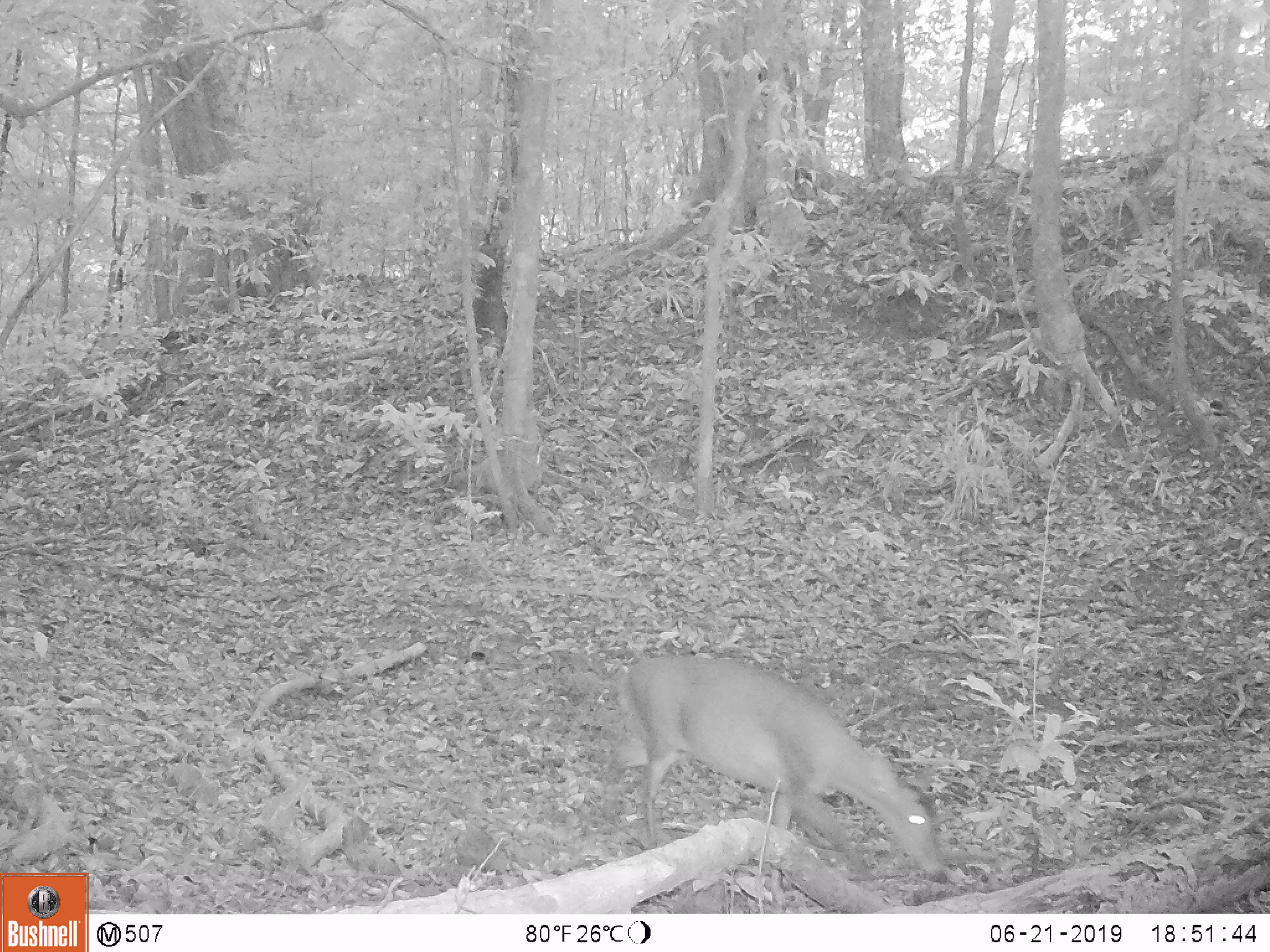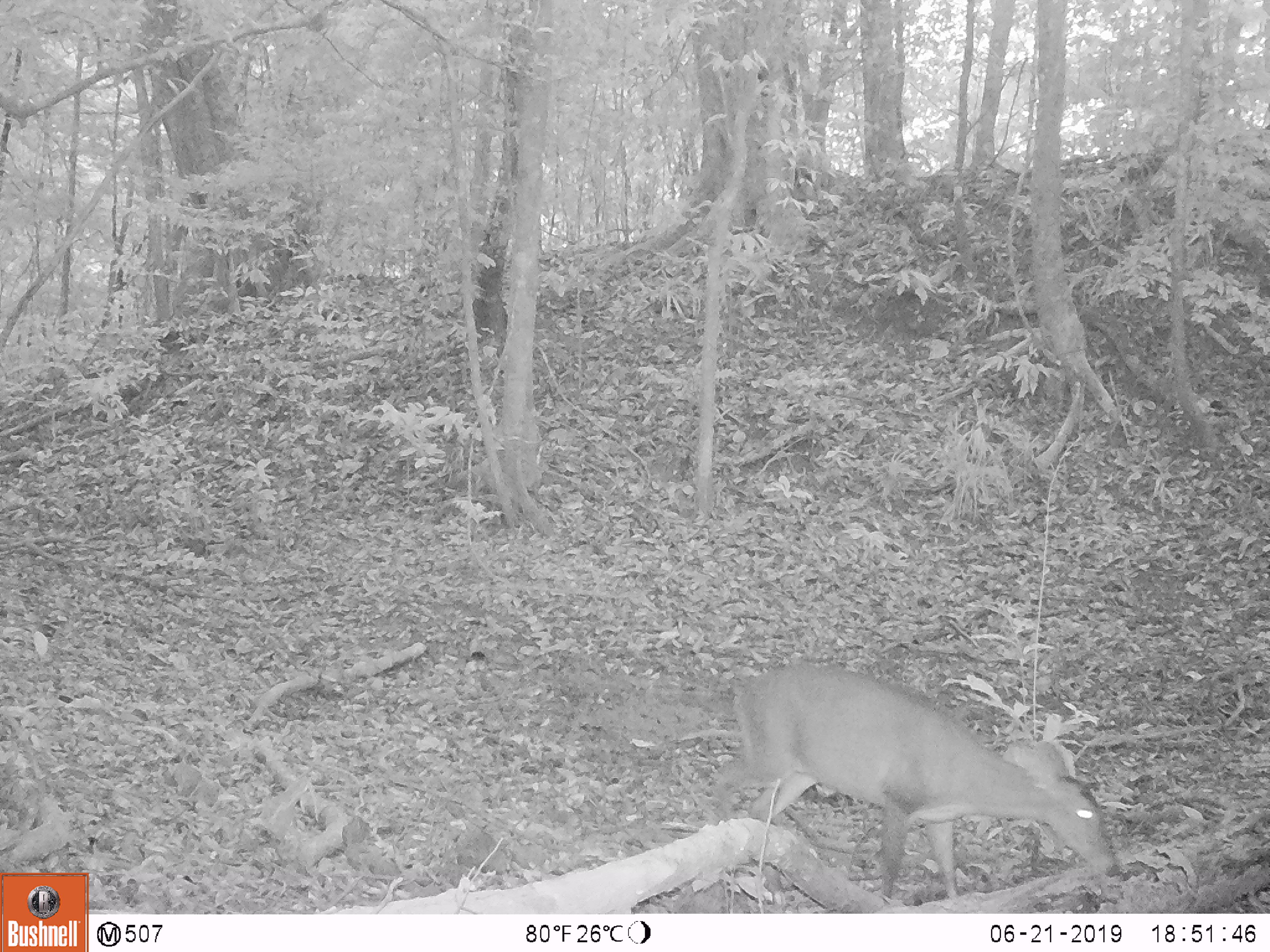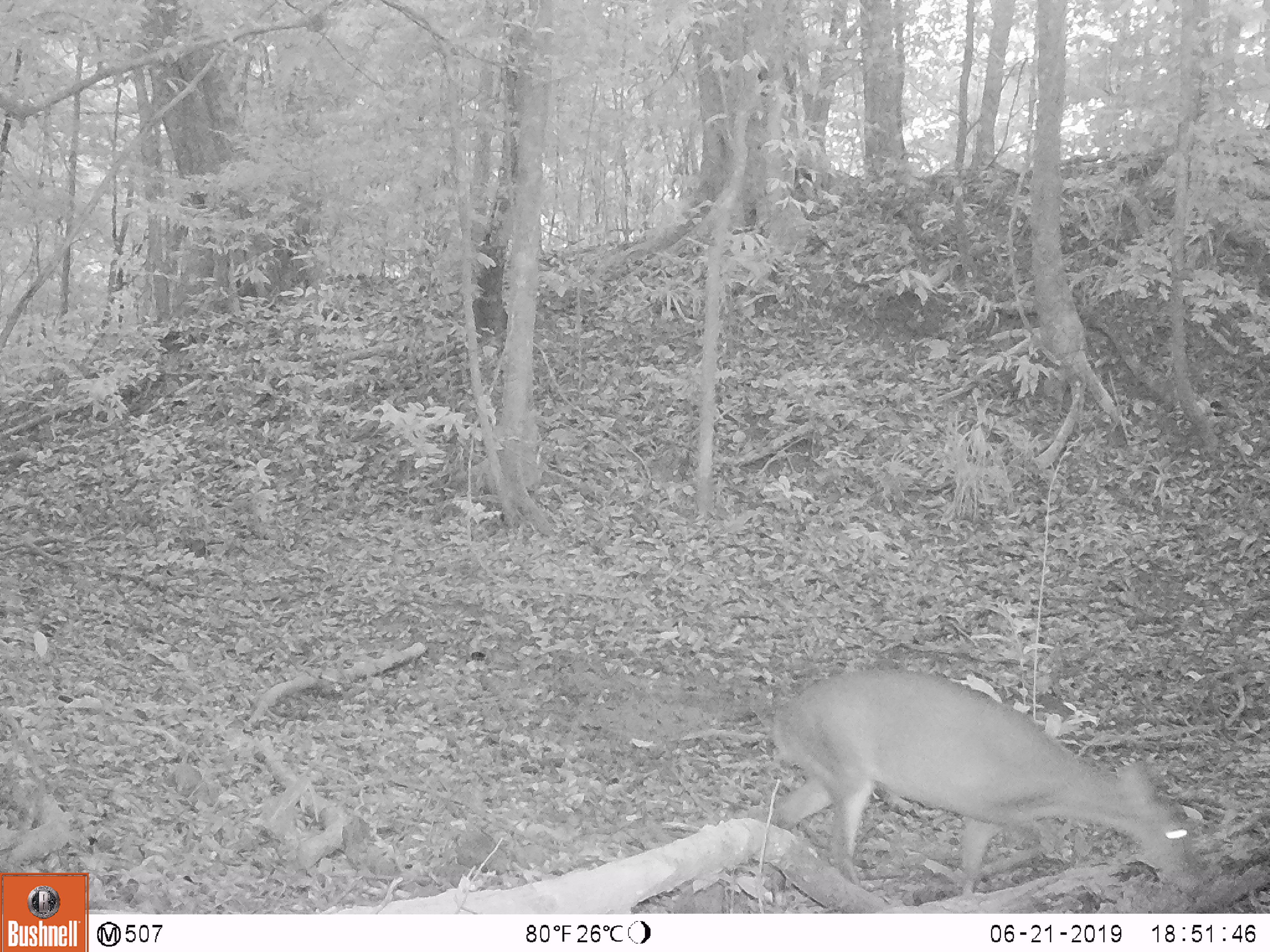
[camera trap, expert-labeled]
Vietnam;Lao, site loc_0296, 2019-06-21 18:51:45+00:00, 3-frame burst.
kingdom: Animalia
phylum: Chordata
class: Mammalia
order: Artiodactyla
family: Cervidae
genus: Muntiacus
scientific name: Muntiacus vuquangensis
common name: large-antlered muntjac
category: large antlered muntjac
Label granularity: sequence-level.